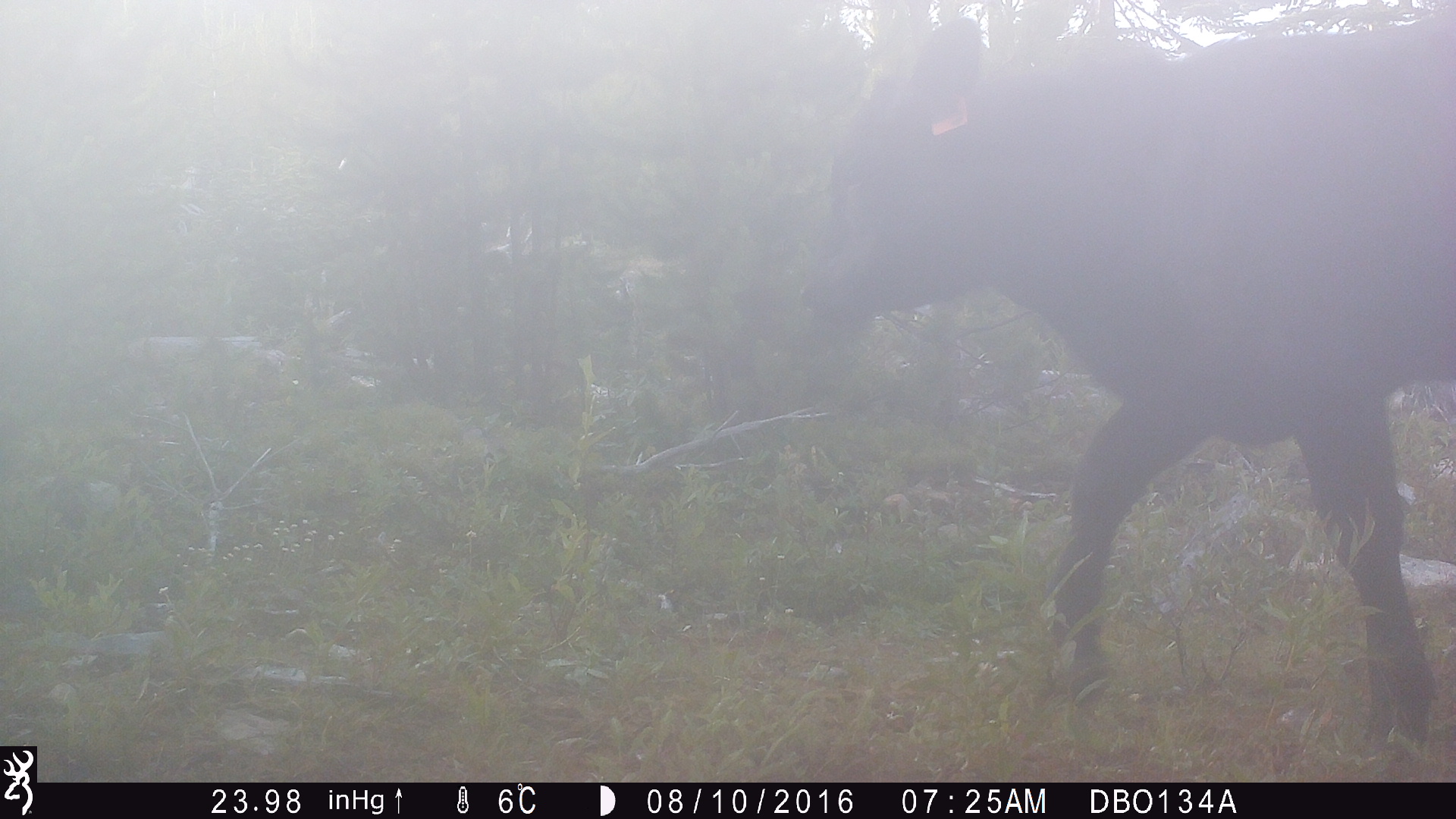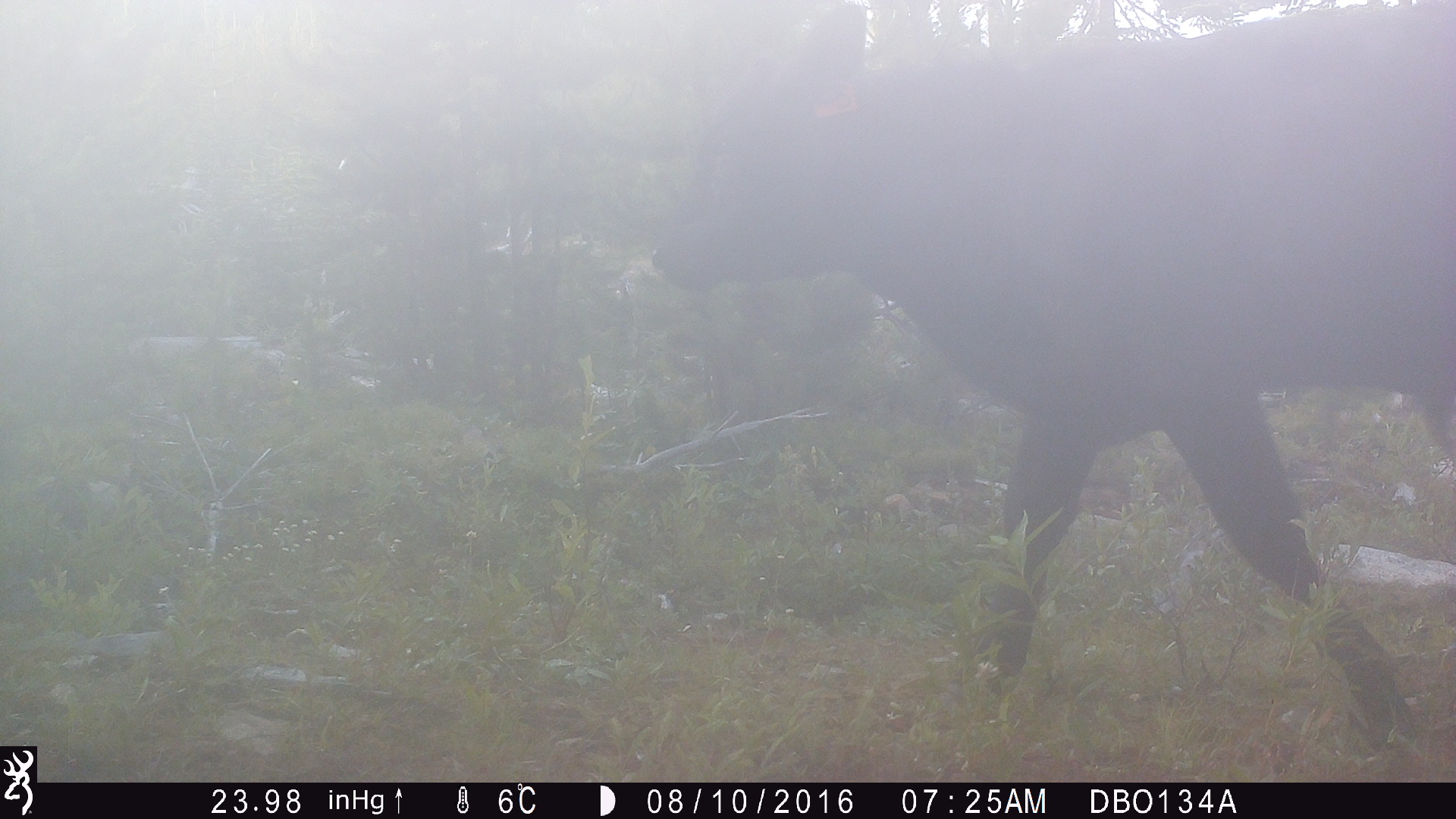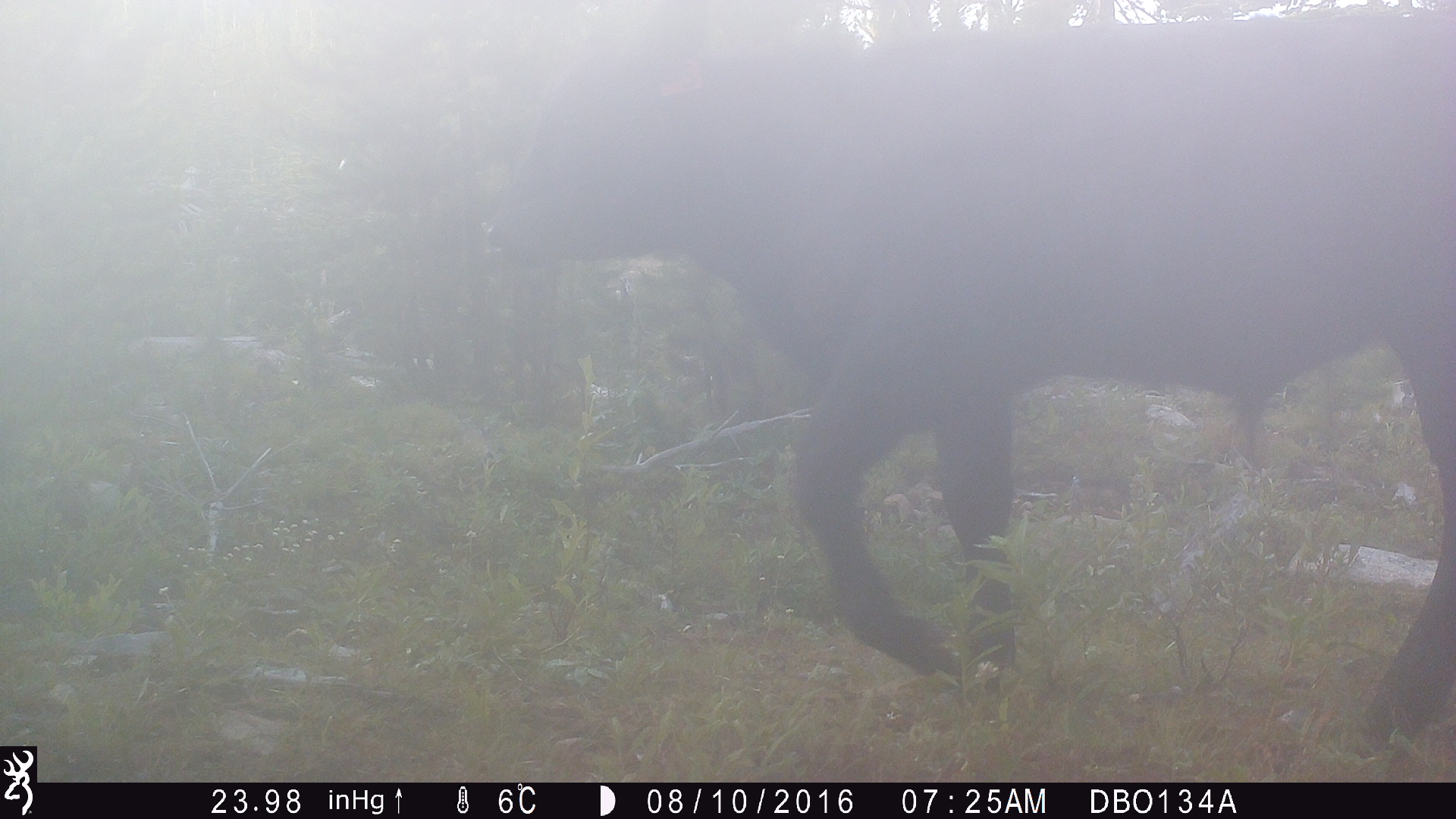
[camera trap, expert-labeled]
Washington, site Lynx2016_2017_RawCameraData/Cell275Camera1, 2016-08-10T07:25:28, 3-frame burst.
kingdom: Animalia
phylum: Chordata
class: Mammalia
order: Artiodactyla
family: Bovidae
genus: Bos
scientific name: Bos taurus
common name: domestic cattle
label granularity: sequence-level